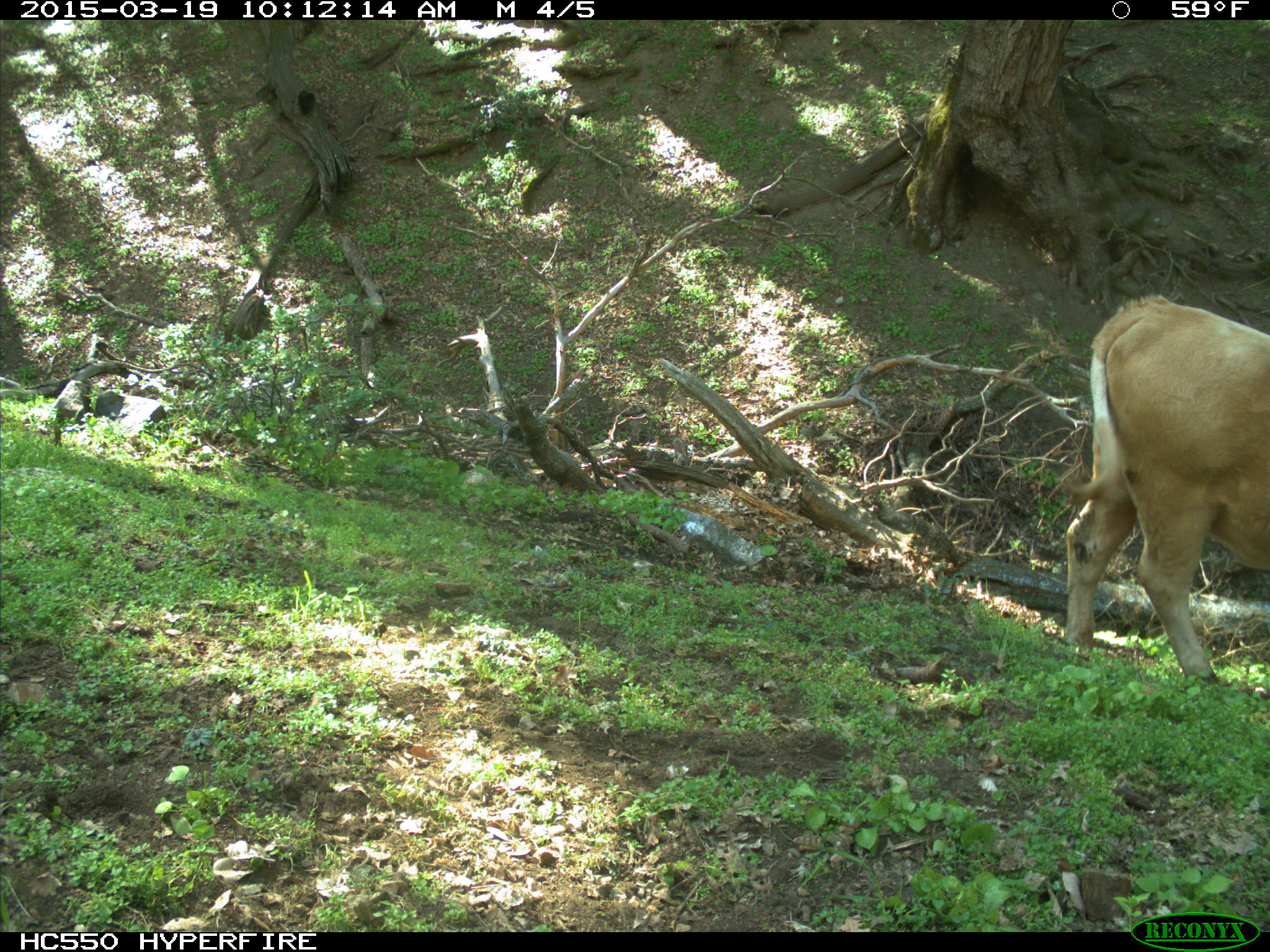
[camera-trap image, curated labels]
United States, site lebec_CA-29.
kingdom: Animalia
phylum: Chordata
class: Mammalia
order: Artiodactyla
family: Bovidae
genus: Bos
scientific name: Bos taurus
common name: domestic cow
Bos taurus (domestic cow).